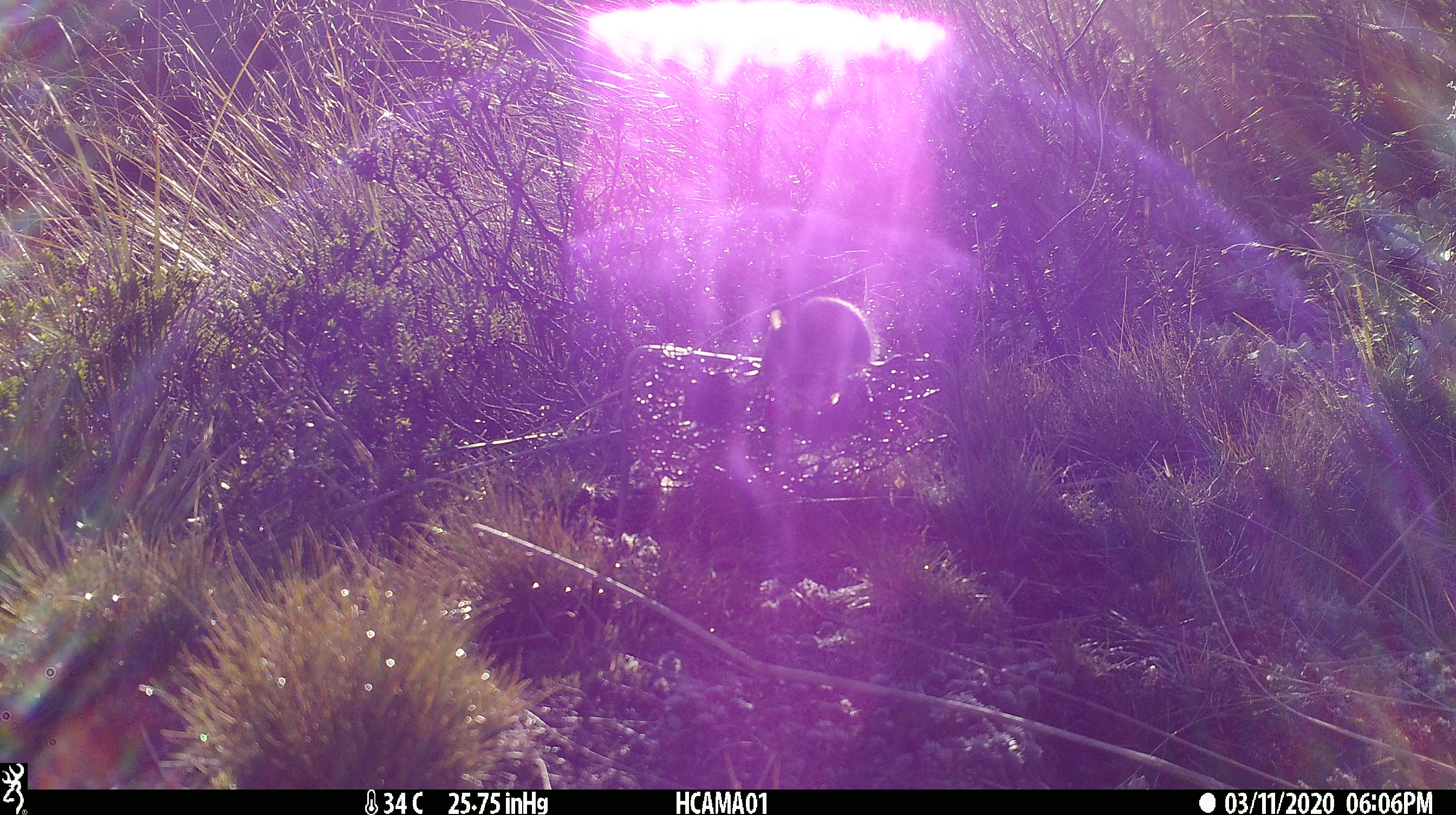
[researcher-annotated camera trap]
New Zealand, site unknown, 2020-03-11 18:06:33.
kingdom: Animalia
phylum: Chordata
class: Mammalia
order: Rodentia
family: Muridae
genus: Mus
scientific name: Mus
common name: mouse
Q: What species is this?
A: Mouse (Mus).